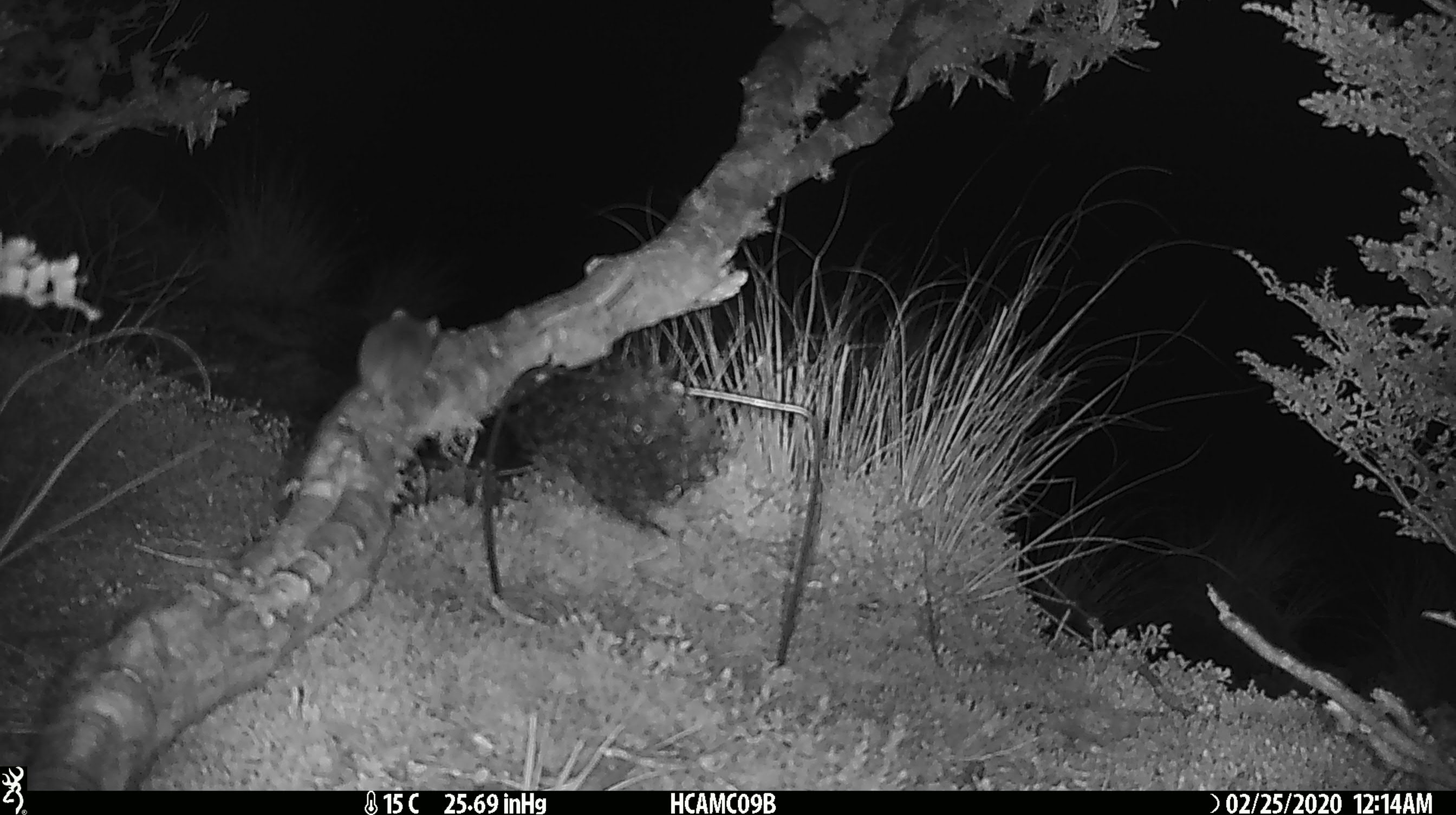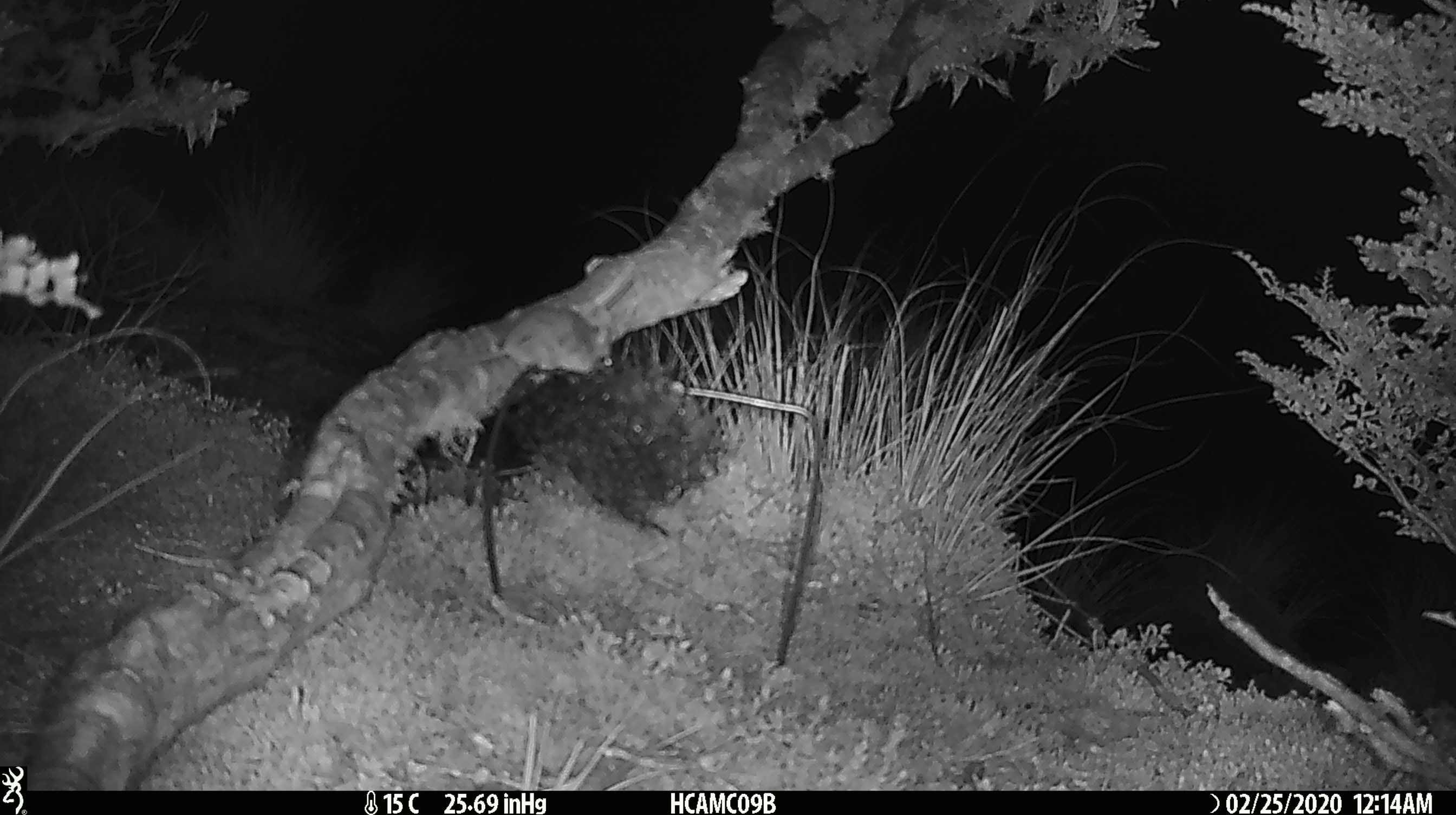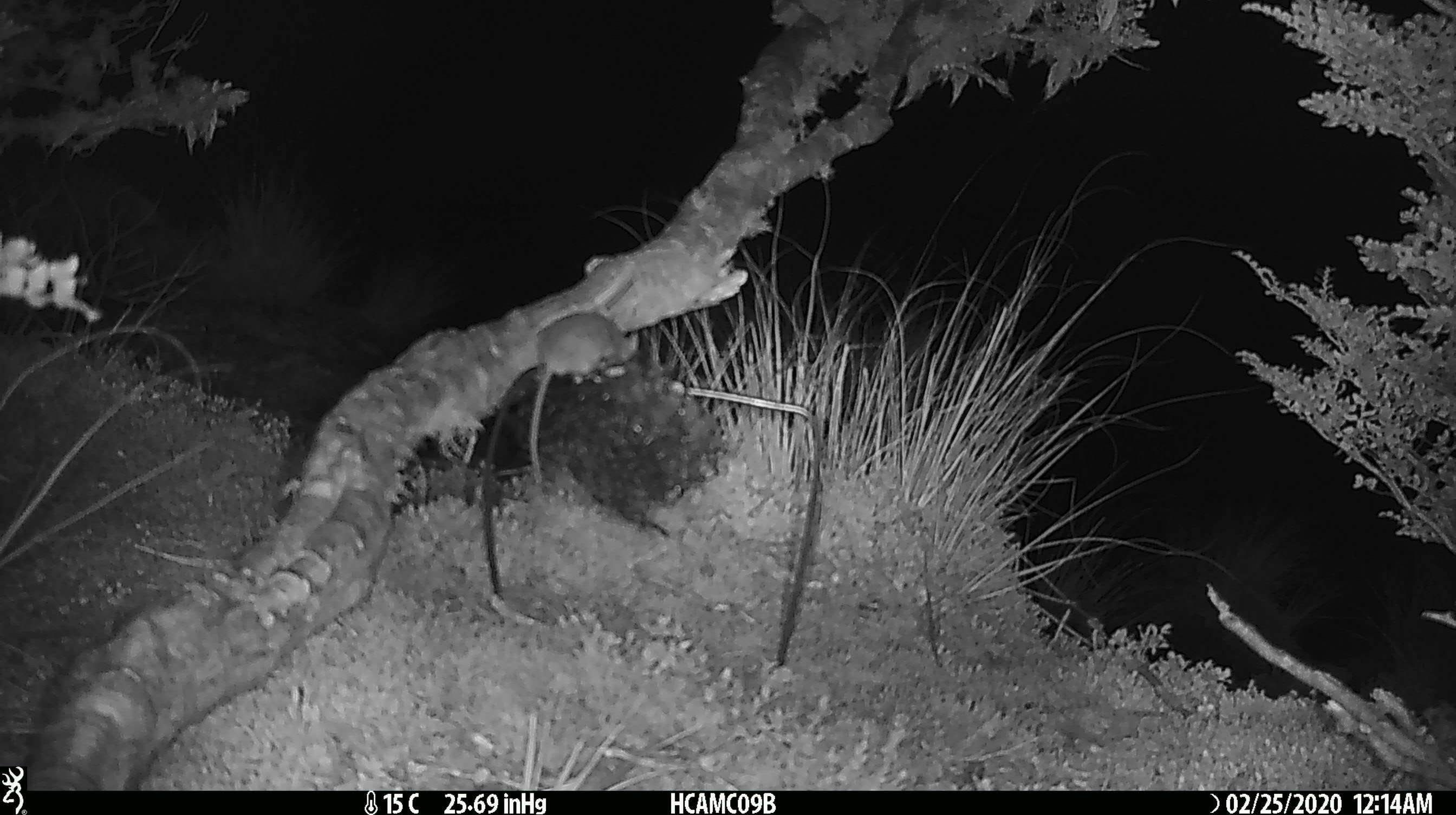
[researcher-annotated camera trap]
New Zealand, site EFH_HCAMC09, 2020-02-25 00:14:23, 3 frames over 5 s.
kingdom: Animalia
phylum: Chordata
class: Mammalia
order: Rodentia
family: Muridae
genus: Mus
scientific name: Mus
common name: mouse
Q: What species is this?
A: Mouse (Mus).